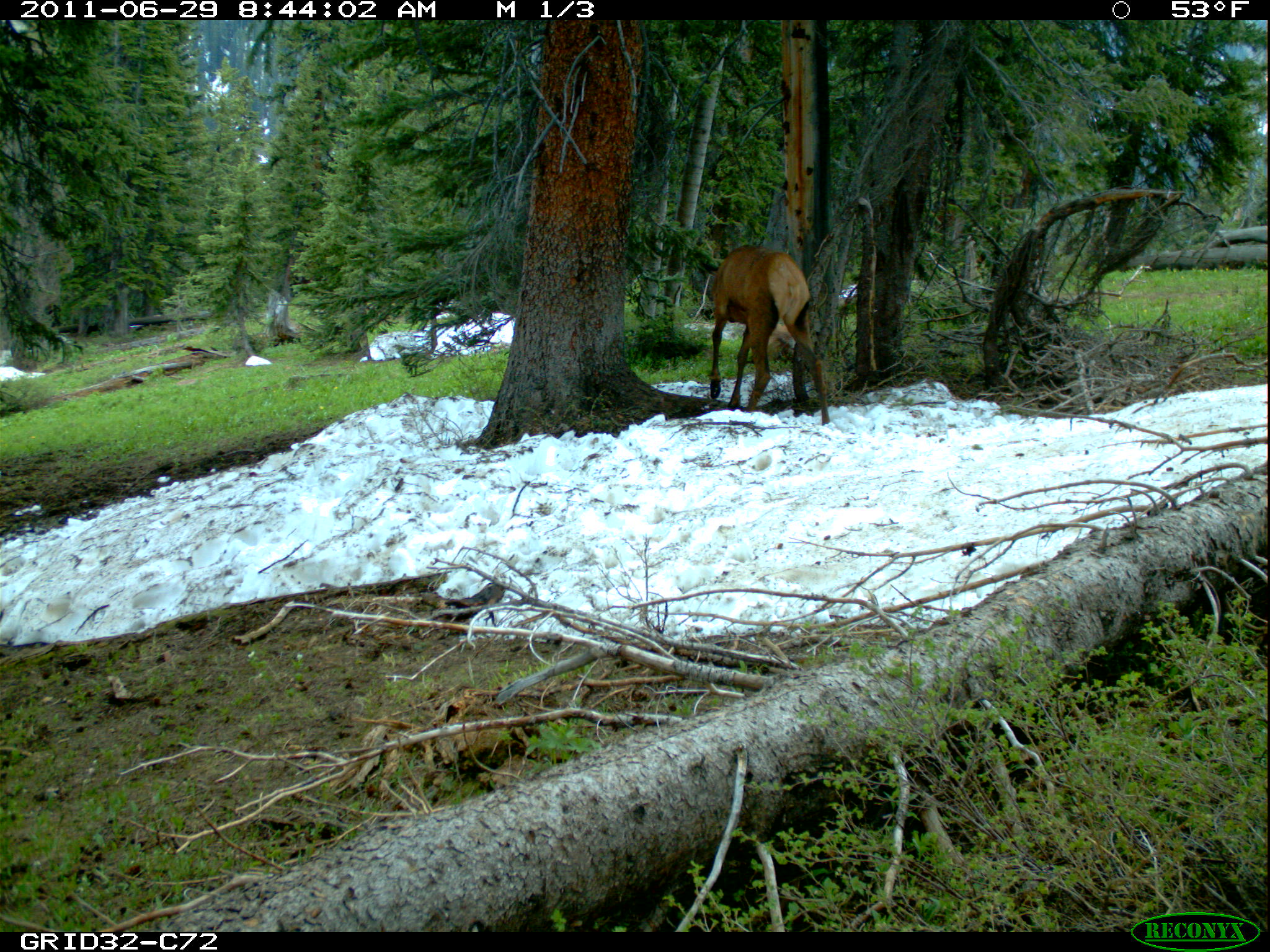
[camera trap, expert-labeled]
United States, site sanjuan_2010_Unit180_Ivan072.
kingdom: Animalia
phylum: Chordata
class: Mammalia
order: Artiodactyla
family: Cervidae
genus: Cervus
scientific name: Cervus elaphus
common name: red deer